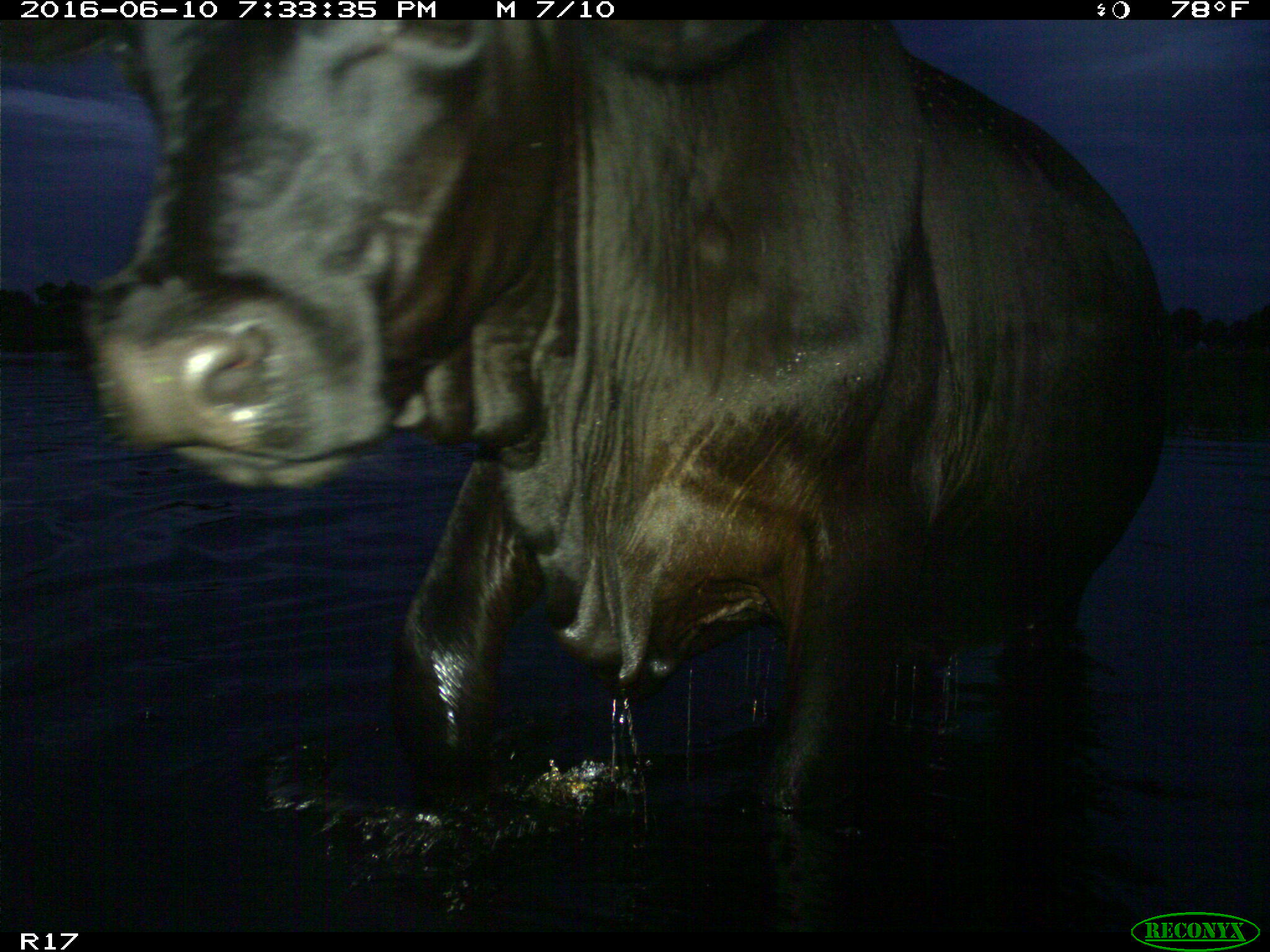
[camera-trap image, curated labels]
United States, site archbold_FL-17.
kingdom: Animalia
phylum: Chordata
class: Mammalia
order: Artiodactyla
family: Bovidae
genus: Bos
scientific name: Bos taurus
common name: domestic cow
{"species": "Bos taurus (domestic cow)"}